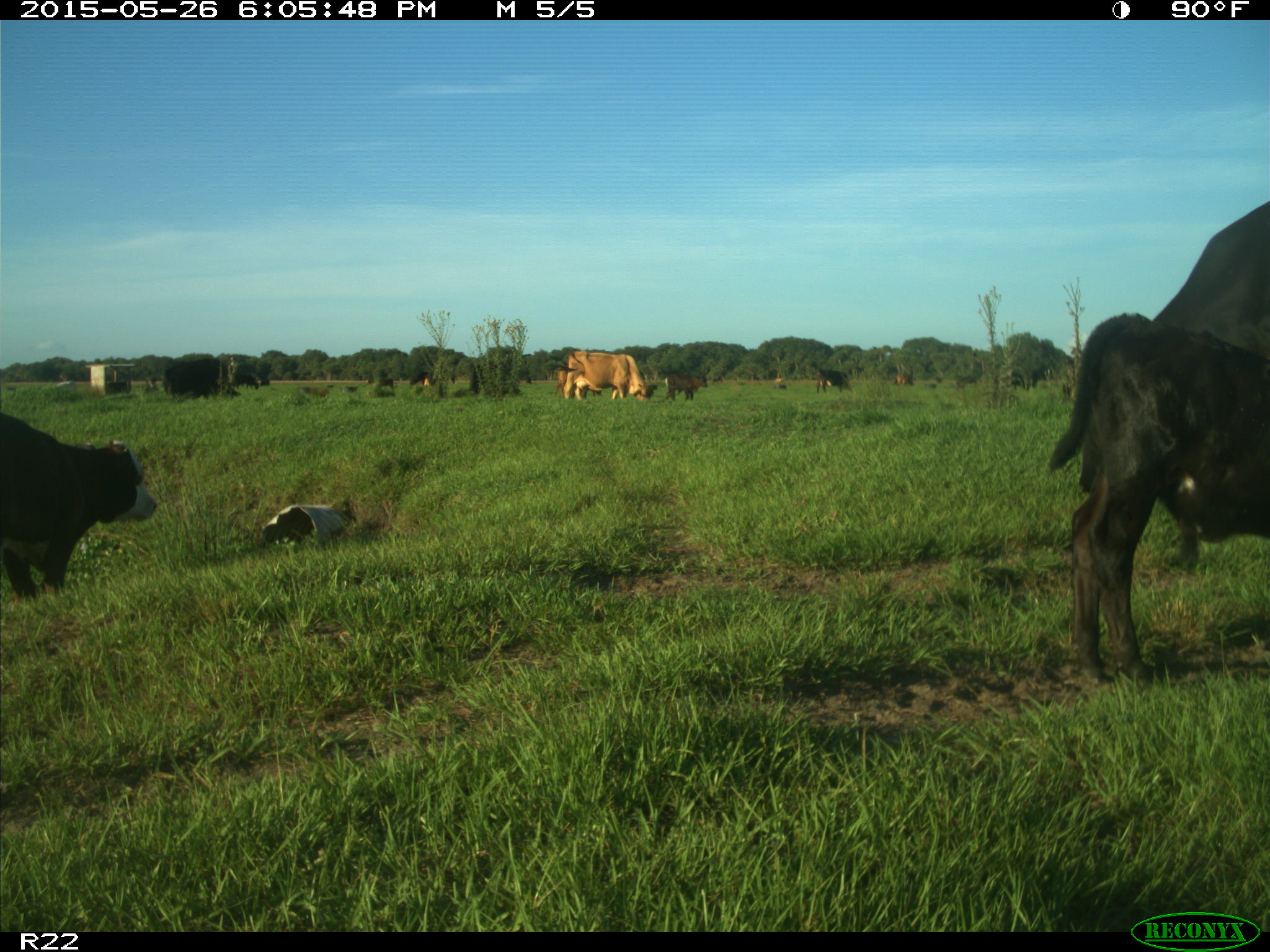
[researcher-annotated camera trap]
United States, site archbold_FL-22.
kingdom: Animalia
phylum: Chordata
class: Mammalia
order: Artiodactyla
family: Bovidae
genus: Bos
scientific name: Bos taurus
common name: domestic cow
Bos taurus (domestic cow).